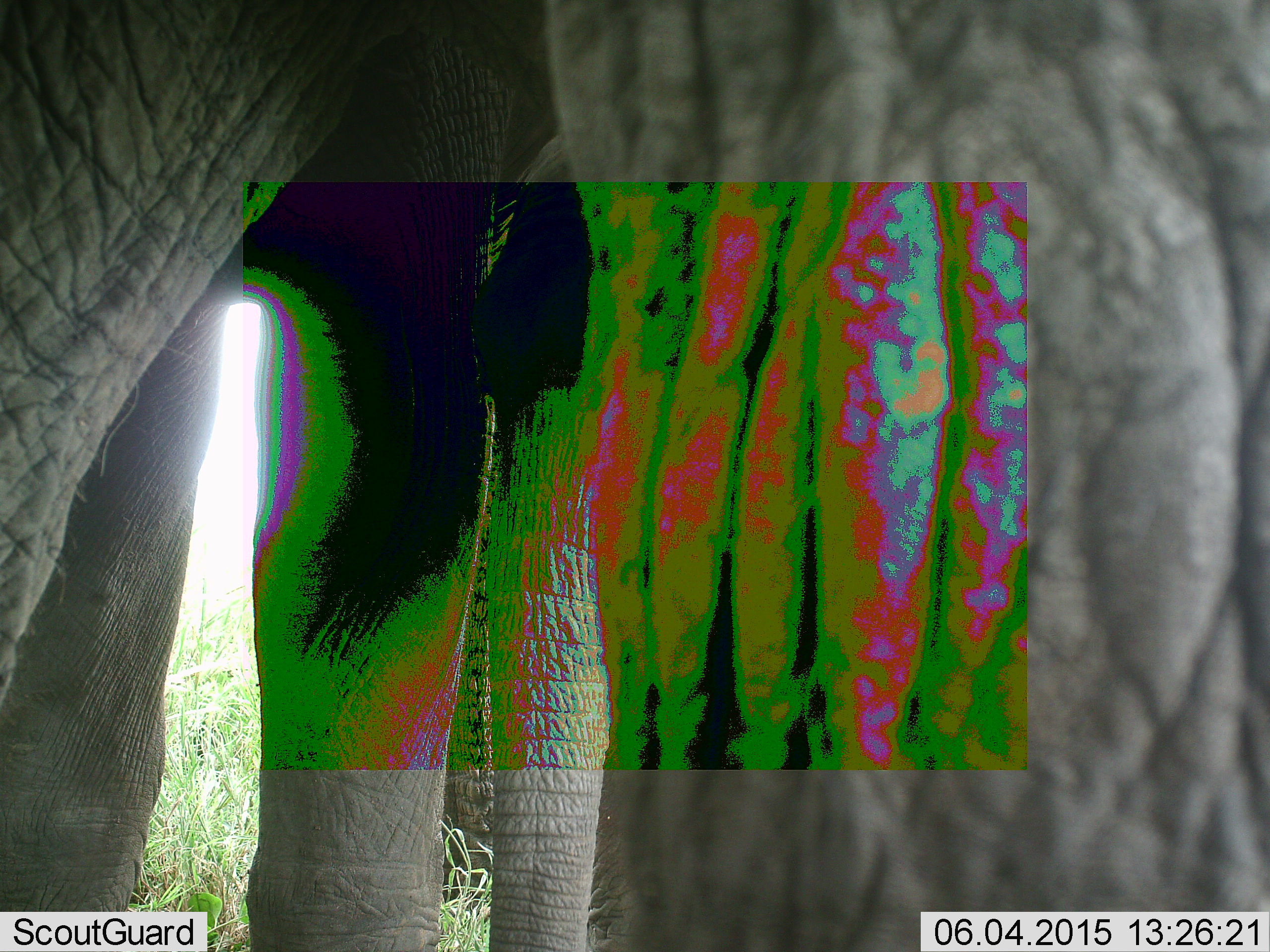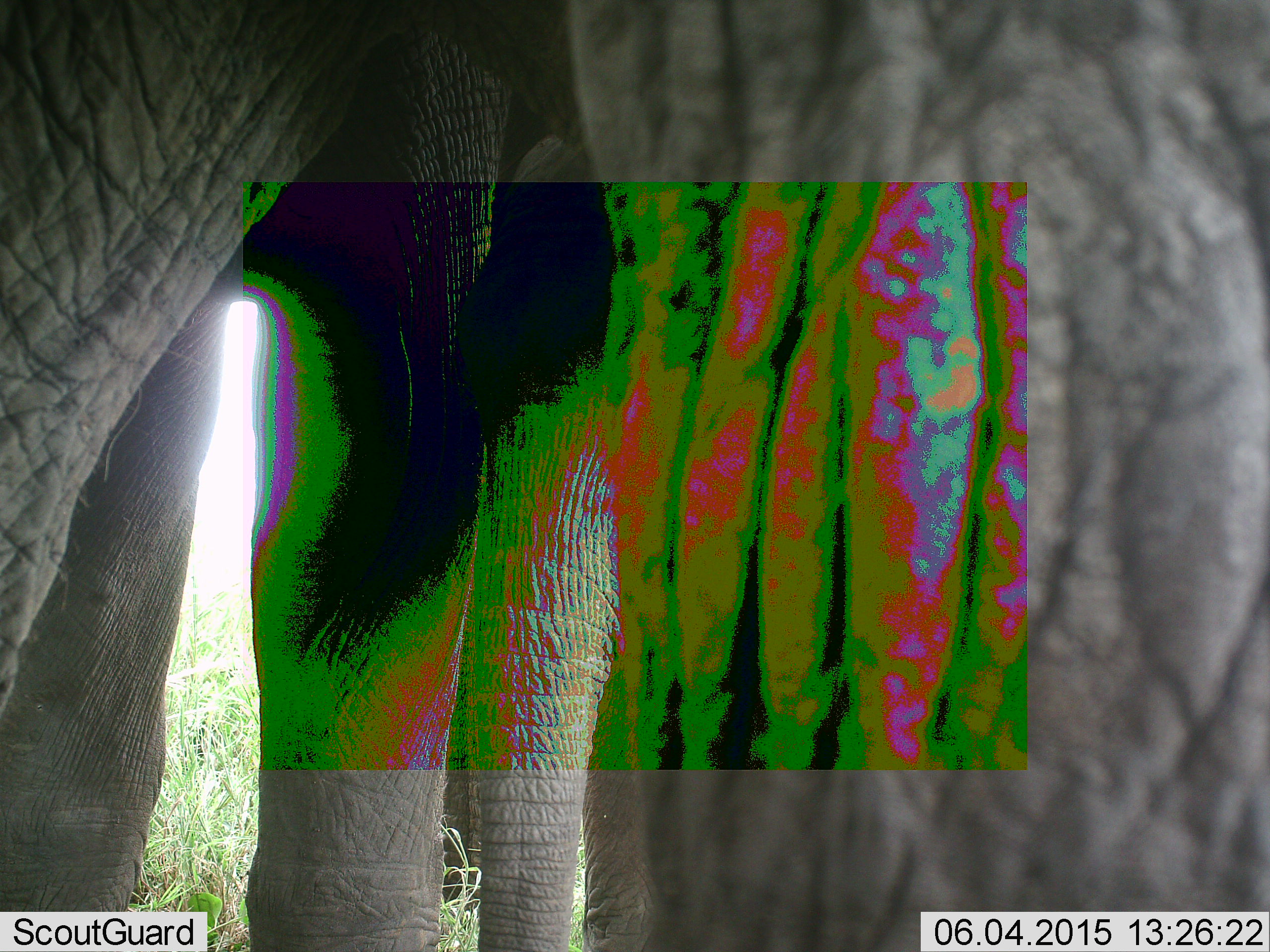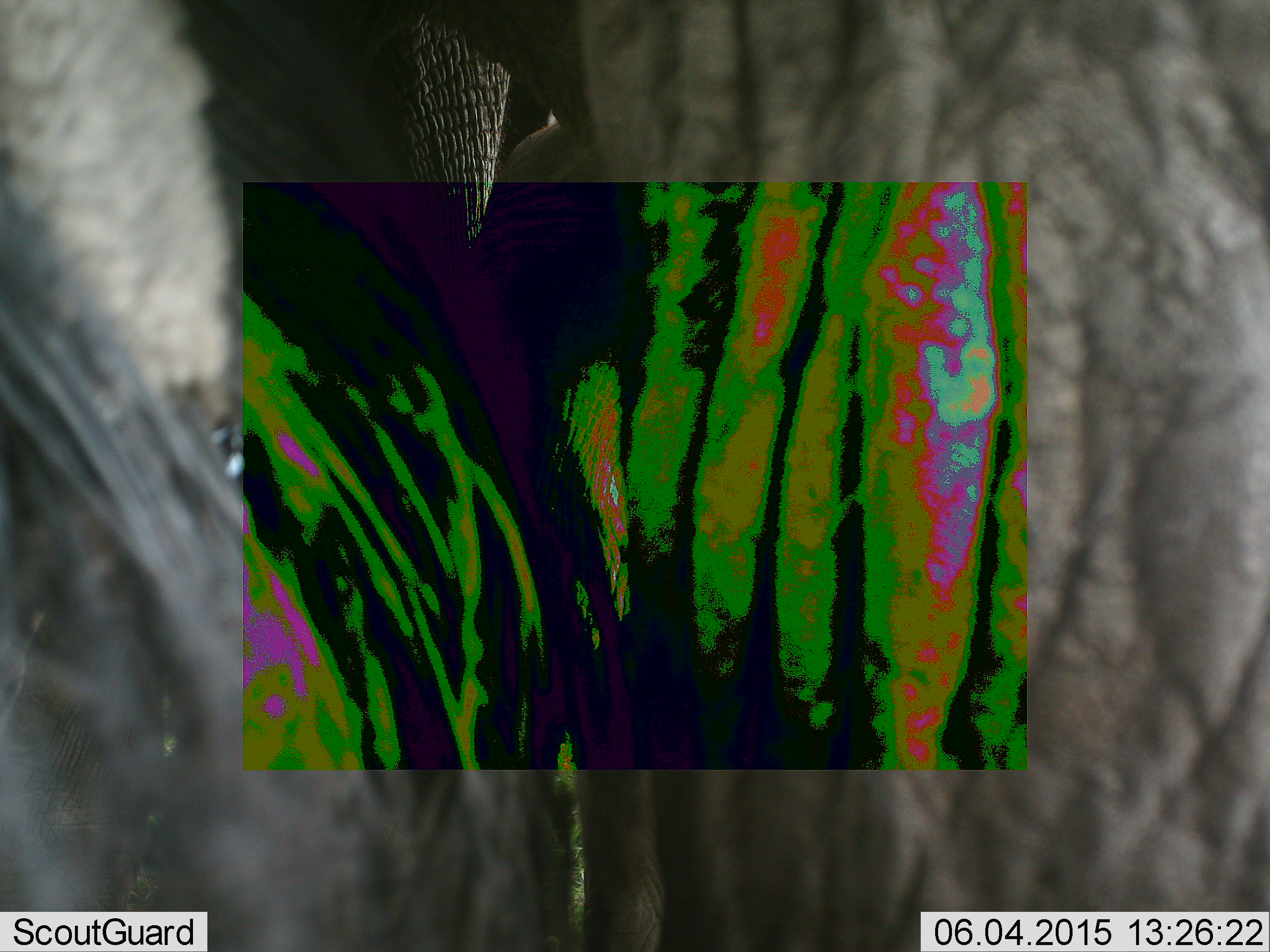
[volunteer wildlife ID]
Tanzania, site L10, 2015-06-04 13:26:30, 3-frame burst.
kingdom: Animalia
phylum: Chordata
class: Mammalia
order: Proboscidea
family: Elephantidae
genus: Loxodonta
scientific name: Loxodonta africana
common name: african bush elephant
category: elephant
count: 2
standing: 100%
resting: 0%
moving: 0%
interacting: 0%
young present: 0%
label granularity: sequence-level